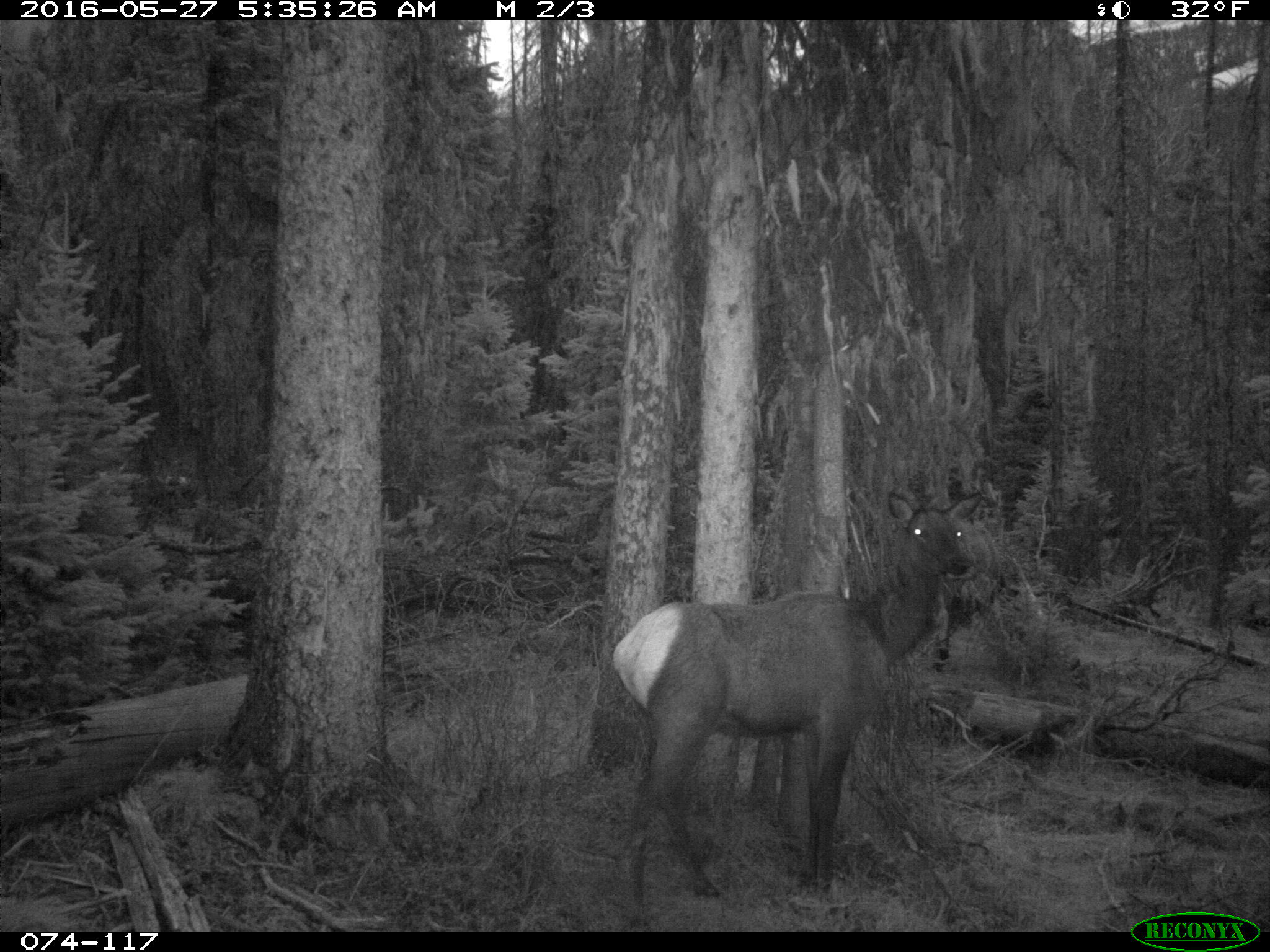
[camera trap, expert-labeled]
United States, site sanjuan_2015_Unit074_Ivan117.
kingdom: Animalia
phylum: Chordata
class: Mammalia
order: Artiodactyla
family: Cervidae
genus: Cervus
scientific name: Cervus elaphus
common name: red deer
Cervus elaphus (red deer).